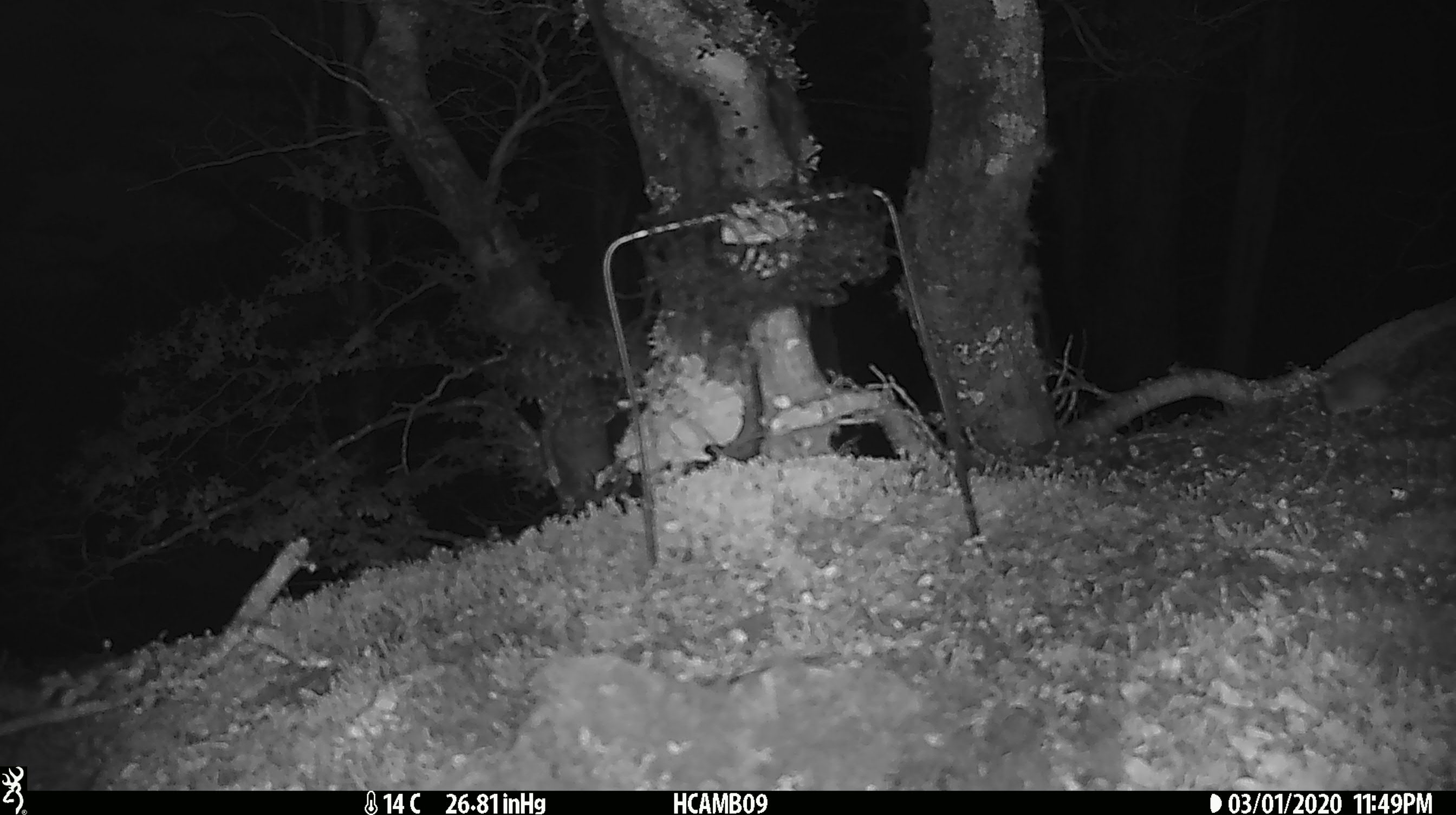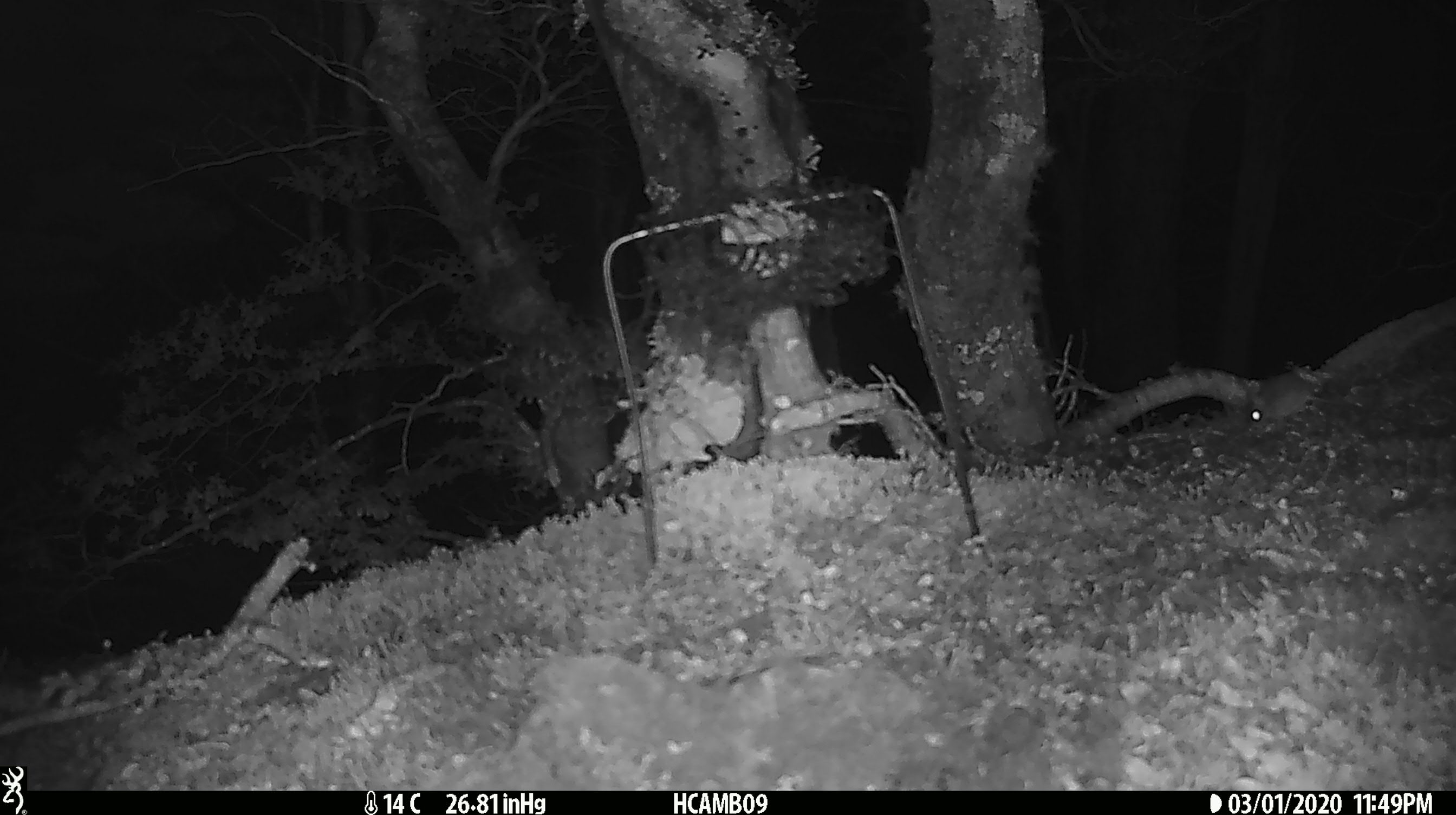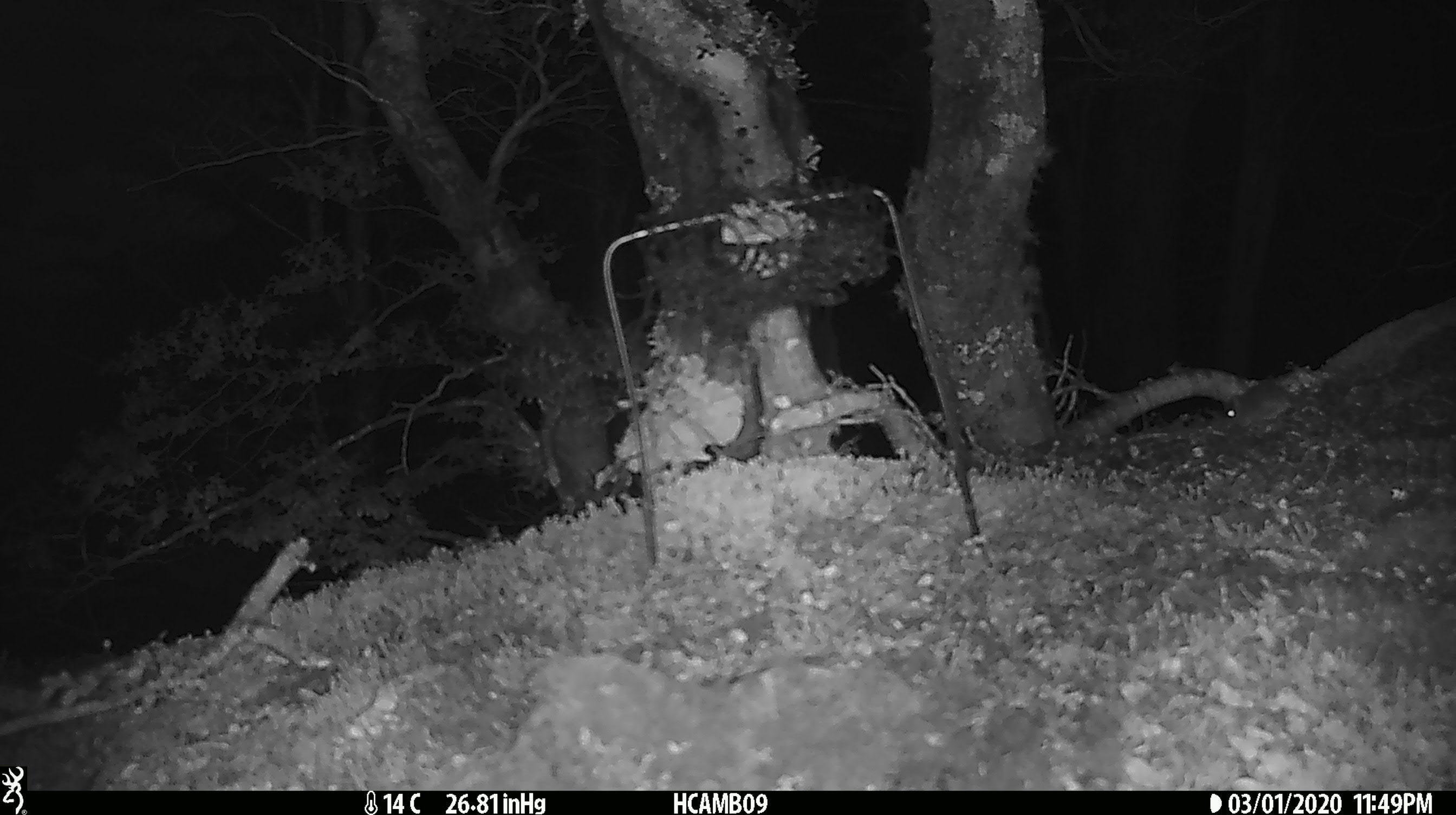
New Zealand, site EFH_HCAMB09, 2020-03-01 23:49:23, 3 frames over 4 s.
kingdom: Animalia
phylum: Chordata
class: Mammalia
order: Rodentia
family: Muridae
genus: Mus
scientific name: Mus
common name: mouse